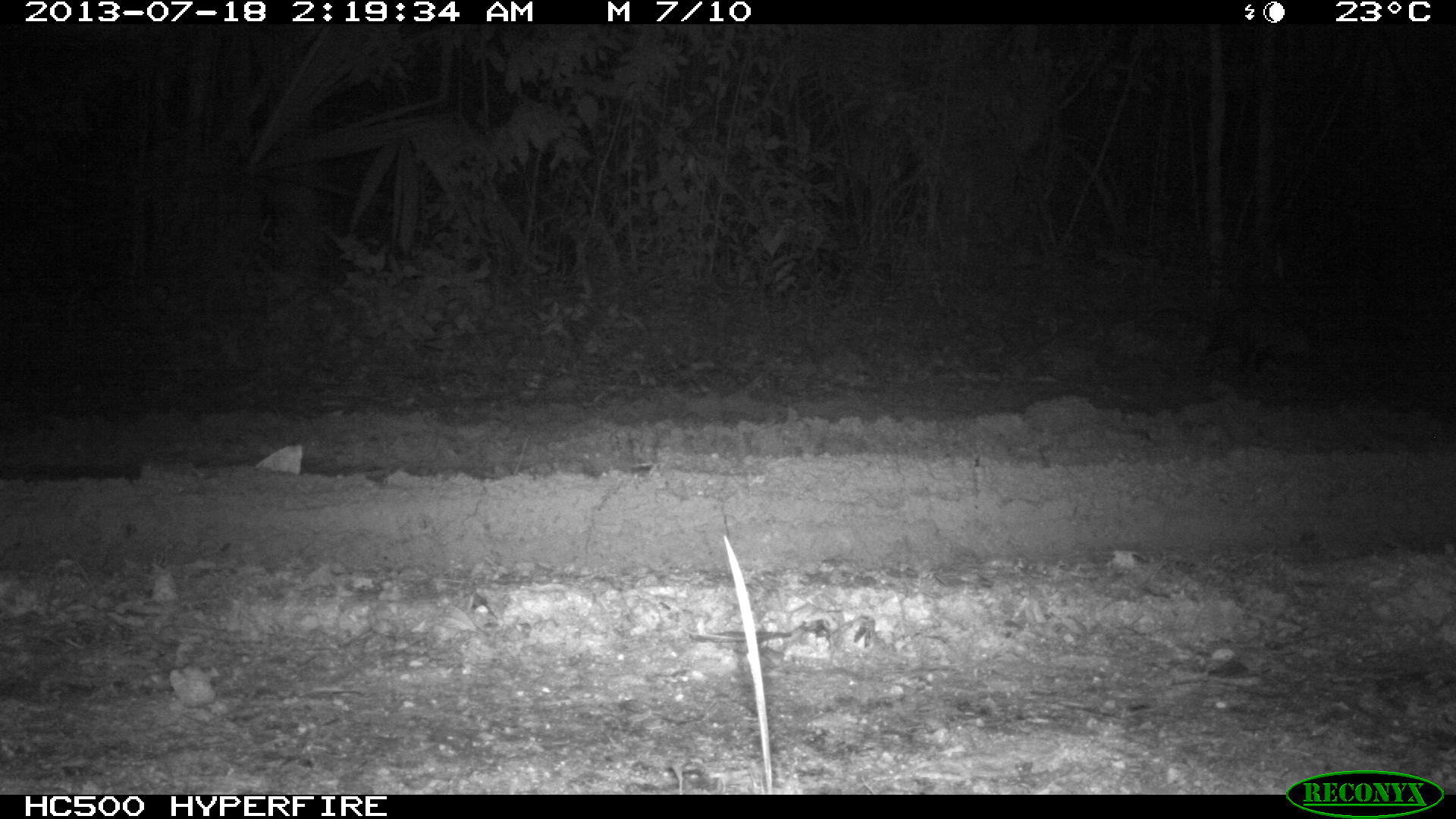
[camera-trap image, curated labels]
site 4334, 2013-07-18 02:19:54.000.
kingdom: Animalia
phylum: Chordata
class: Mammalia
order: Didelphimorphia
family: Didelphidae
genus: Didelphis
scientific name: Didelphis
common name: american opossums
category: didelphis sp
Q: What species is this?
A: Didelphis sp (american opossums) (Didelphis).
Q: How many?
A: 1.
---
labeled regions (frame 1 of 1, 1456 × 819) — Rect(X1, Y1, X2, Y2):
didelphis sp: Rect(1199, 301, 1311, 375)